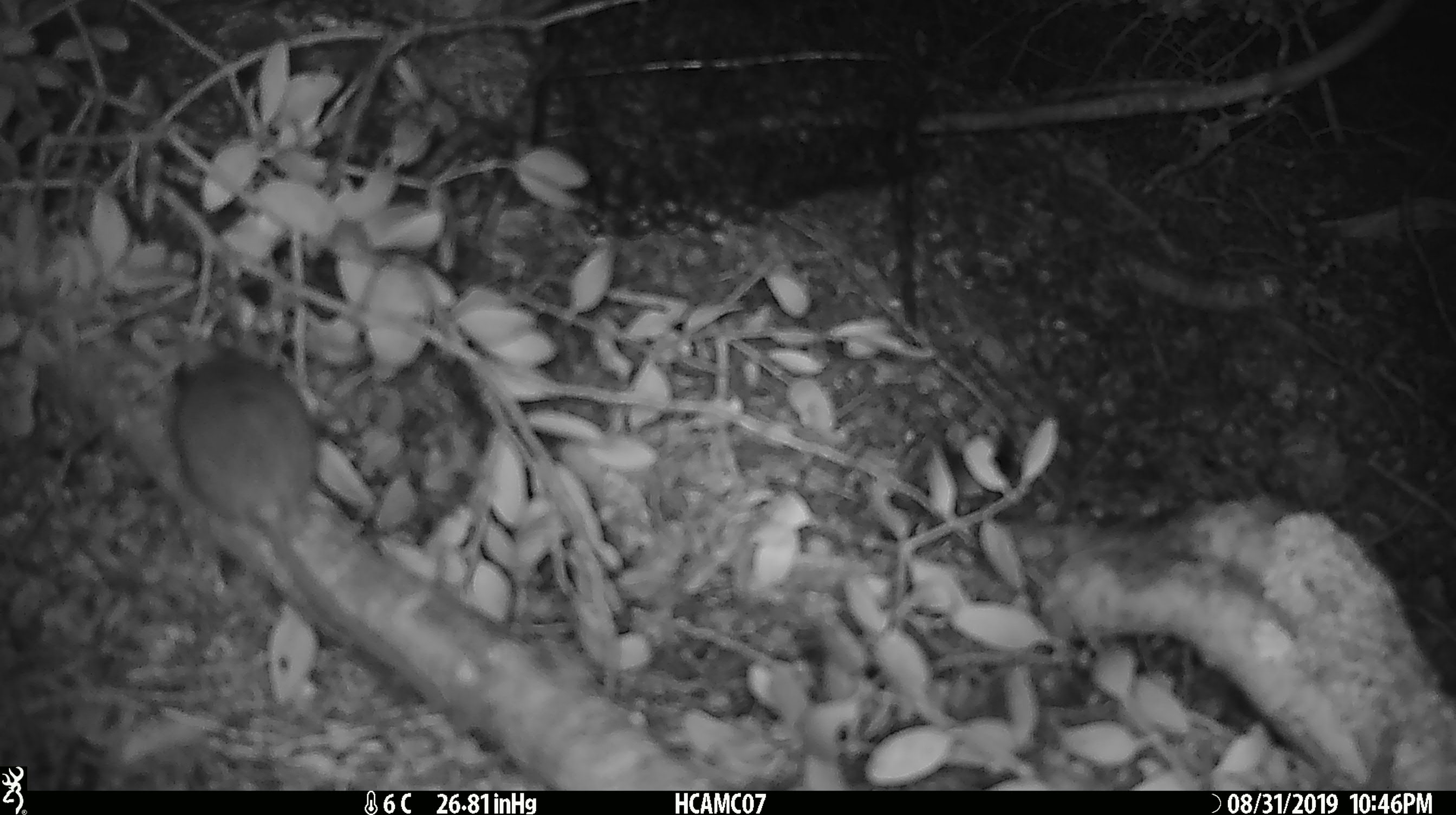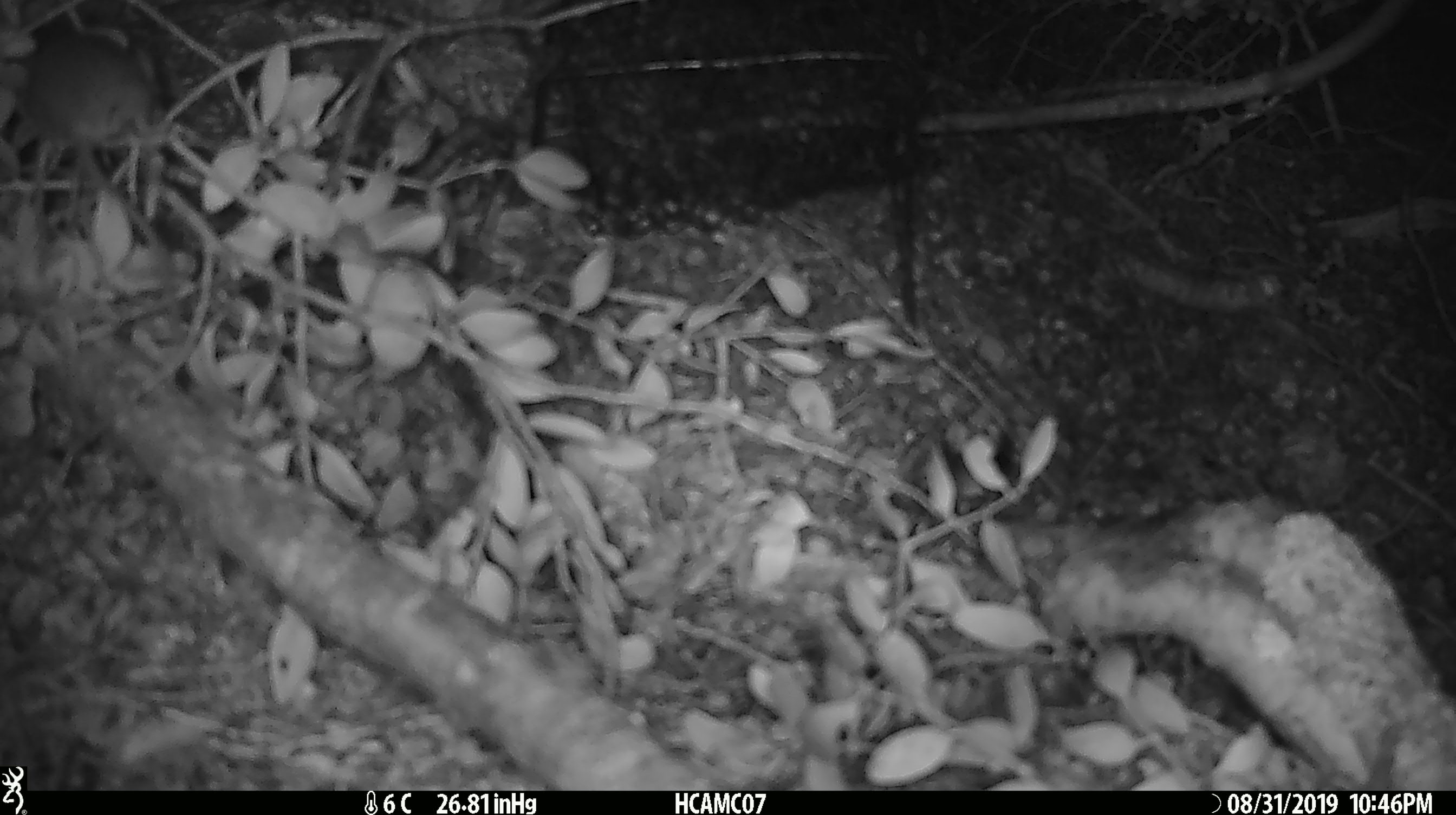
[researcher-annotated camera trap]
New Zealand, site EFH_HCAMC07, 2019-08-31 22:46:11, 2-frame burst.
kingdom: Animalia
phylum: Chordata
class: Mammalia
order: Rodentia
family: Muridae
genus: Mus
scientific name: Mus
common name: mouse